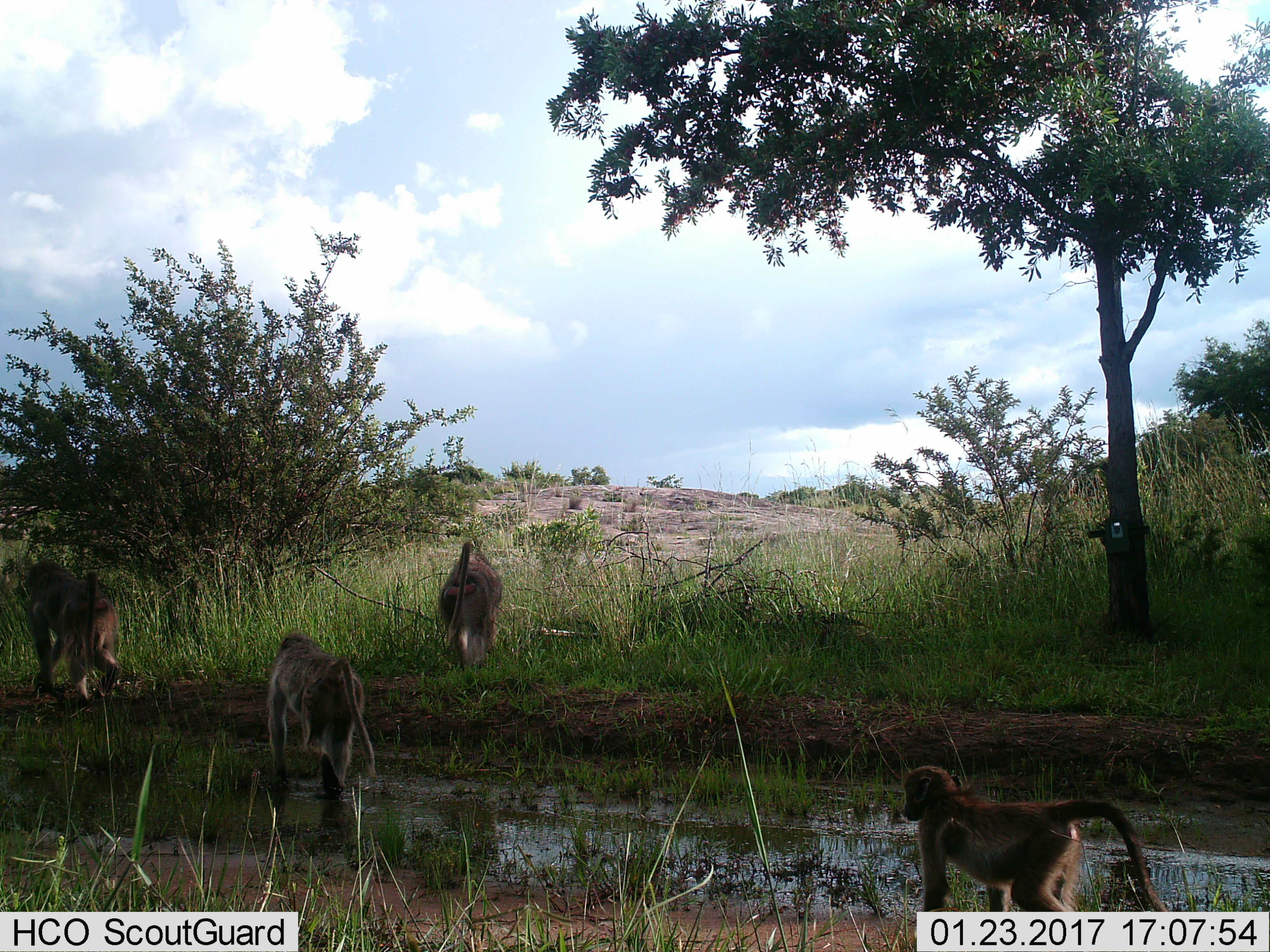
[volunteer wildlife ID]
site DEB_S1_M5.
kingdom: Animalia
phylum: Chordata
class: Mammalia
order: Primates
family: Cercopithecidae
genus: Papio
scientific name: Papio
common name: baboon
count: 4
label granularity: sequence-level